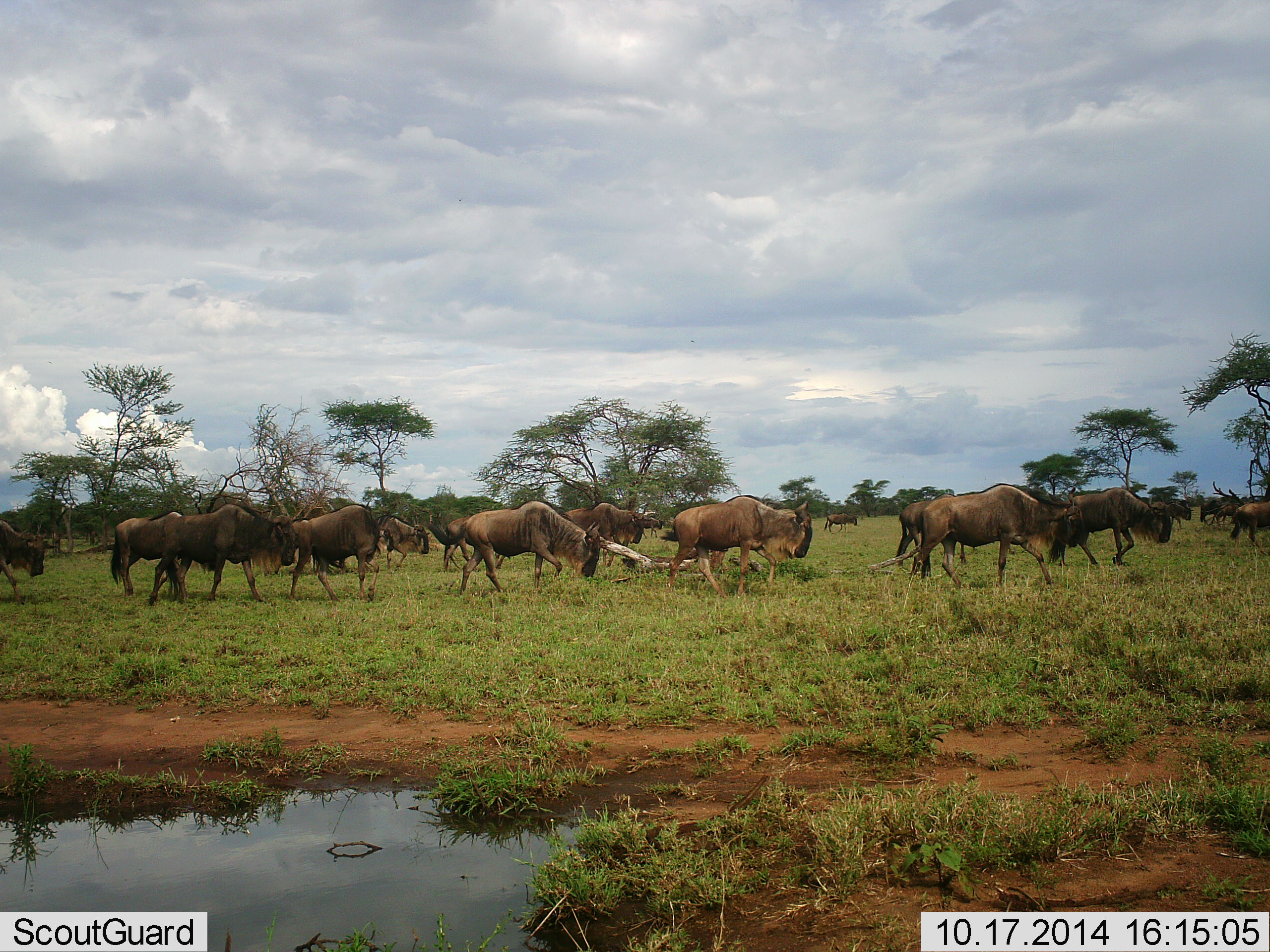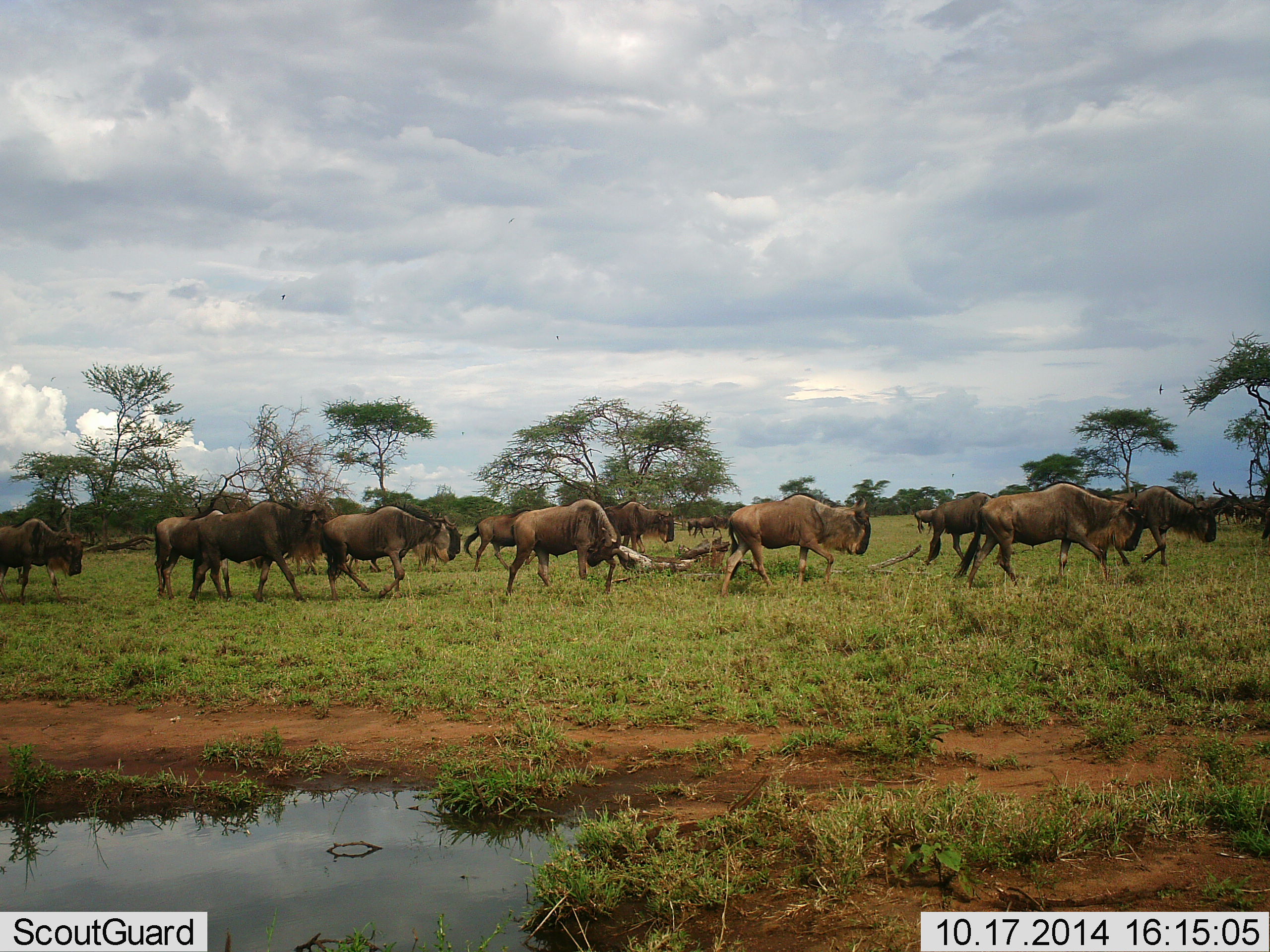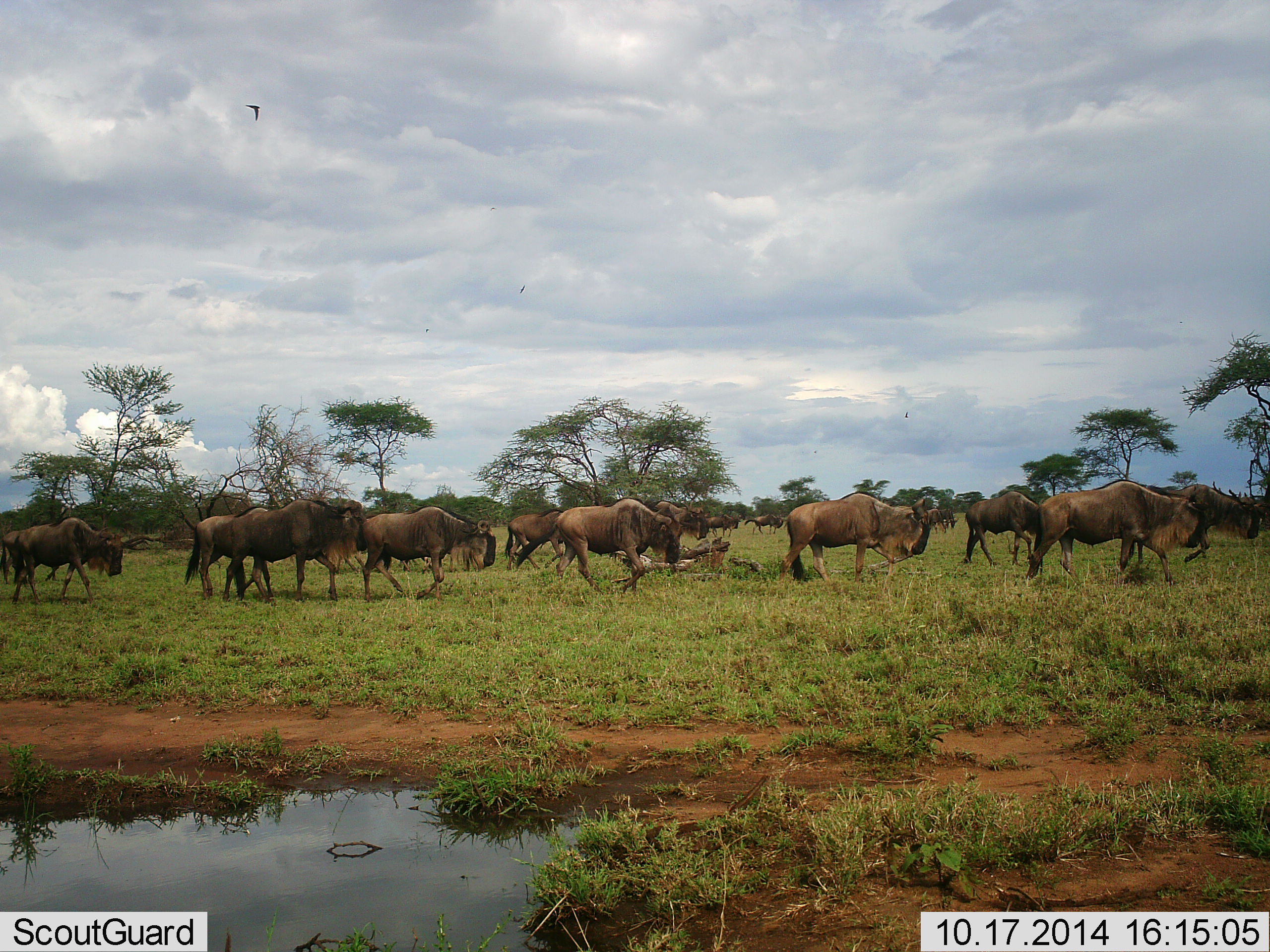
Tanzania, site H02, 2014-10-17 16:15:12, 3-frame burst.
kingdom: Animalia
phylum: Chordata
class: Mammalia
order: Artiodactyla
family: Bovidae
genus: Connochaetes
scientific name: Connochaetes taurinus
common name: blue wildebeest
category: wildebeest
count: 11-50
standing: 0%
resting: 0%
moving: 100%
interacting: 0%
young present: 0%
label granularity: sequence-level